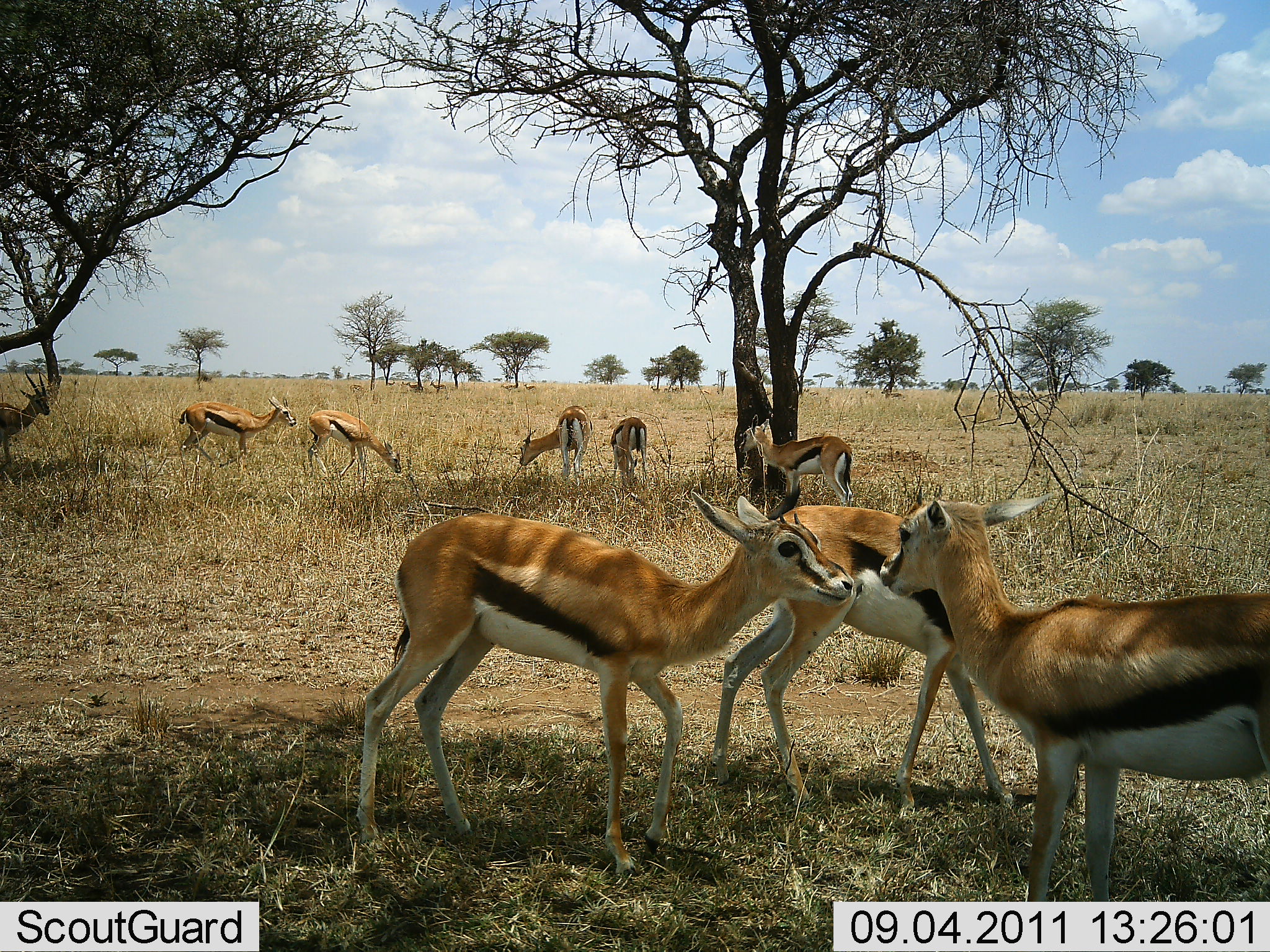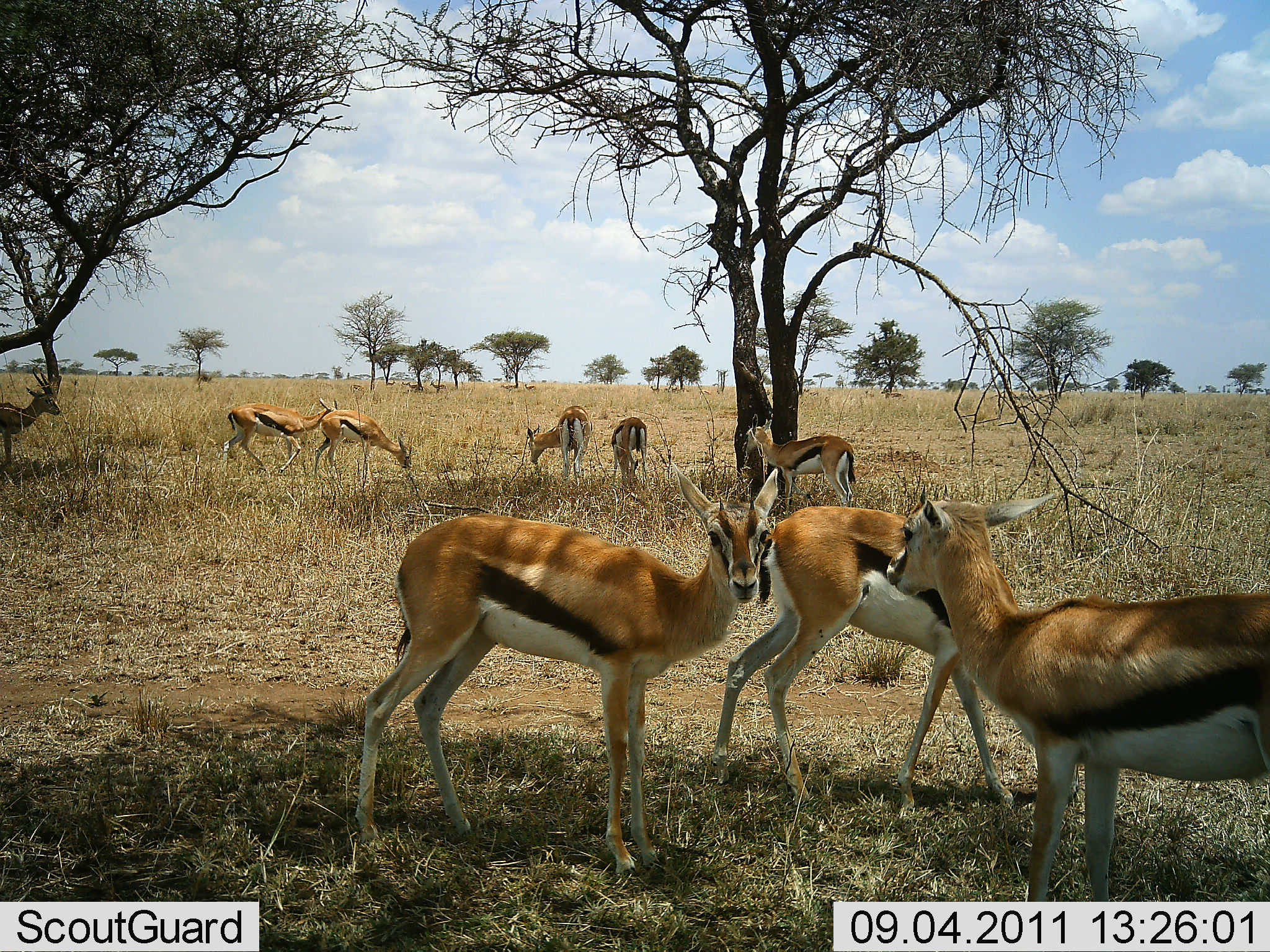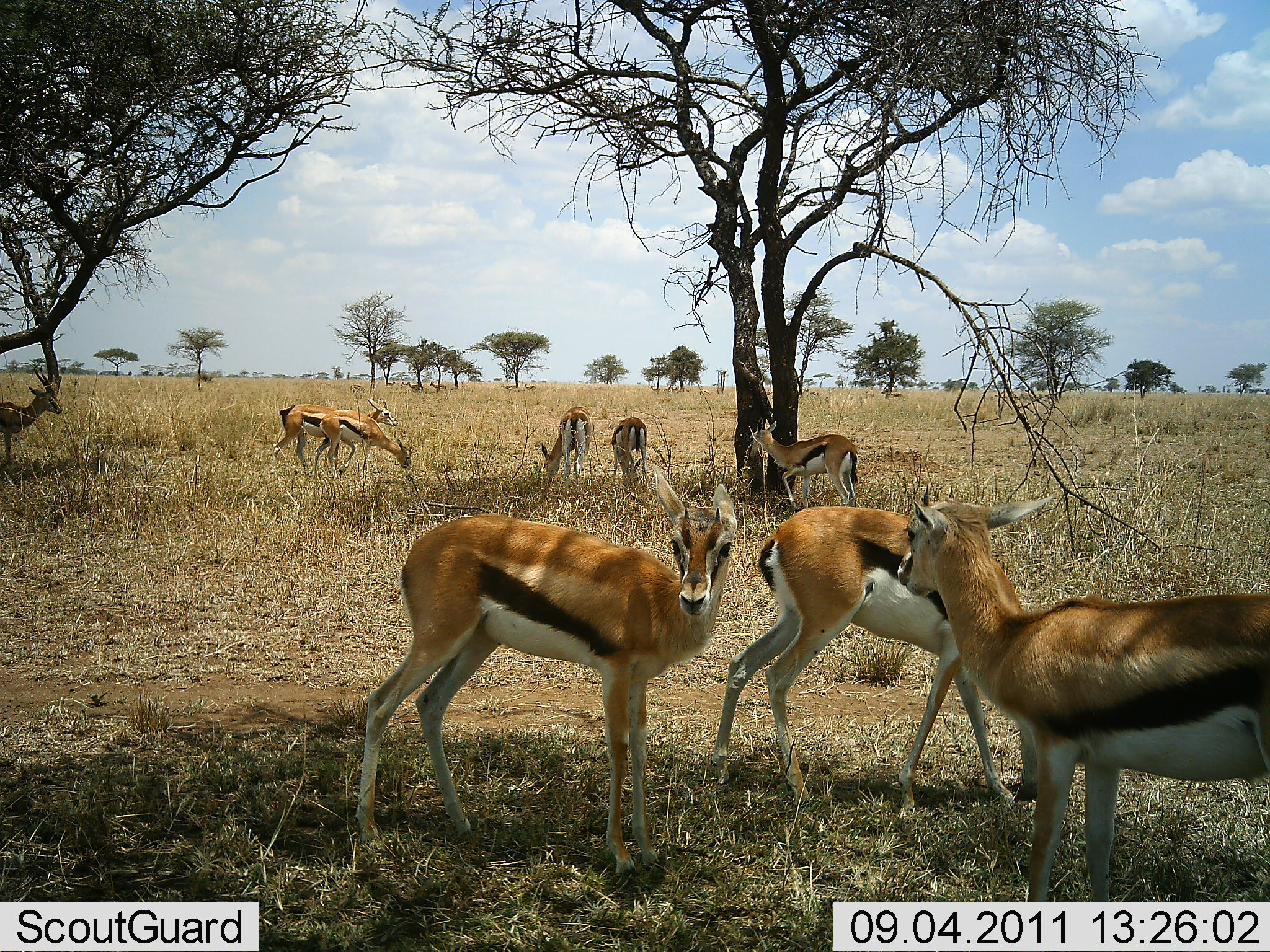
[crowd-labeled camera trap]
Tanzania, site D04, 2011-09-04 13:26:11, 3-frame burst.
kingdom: Animalia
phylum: Chordata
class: Mammalia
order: Artiodactyla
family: Bovidae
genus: Eudorcas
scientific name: Eudorcas thomsonii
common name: thomson's gazelle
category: gazellethomsons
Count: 9.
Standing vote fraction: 92%.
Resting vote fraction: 0%.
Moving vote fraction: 25%.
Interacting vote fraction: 25%.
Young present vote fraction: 8%.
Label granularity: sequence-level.